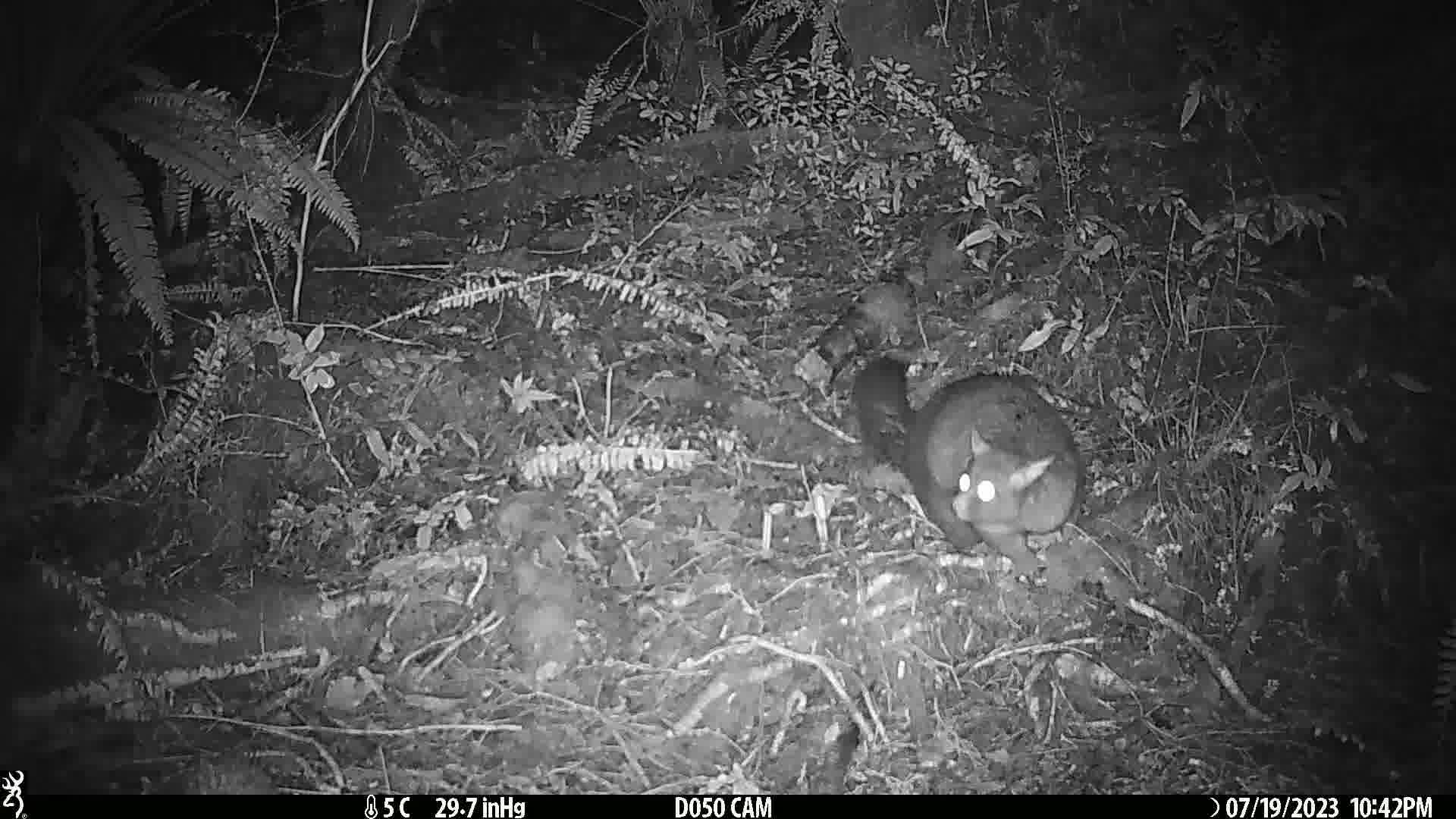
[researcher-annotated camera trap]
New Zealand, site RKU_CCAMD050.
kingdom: Animalia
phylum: Chordata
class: Mammalia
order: Diprotodontia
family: Phalangeridae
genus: Trichosurus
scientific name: Trichosurus vulpecula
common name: common brushtail possum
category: possum